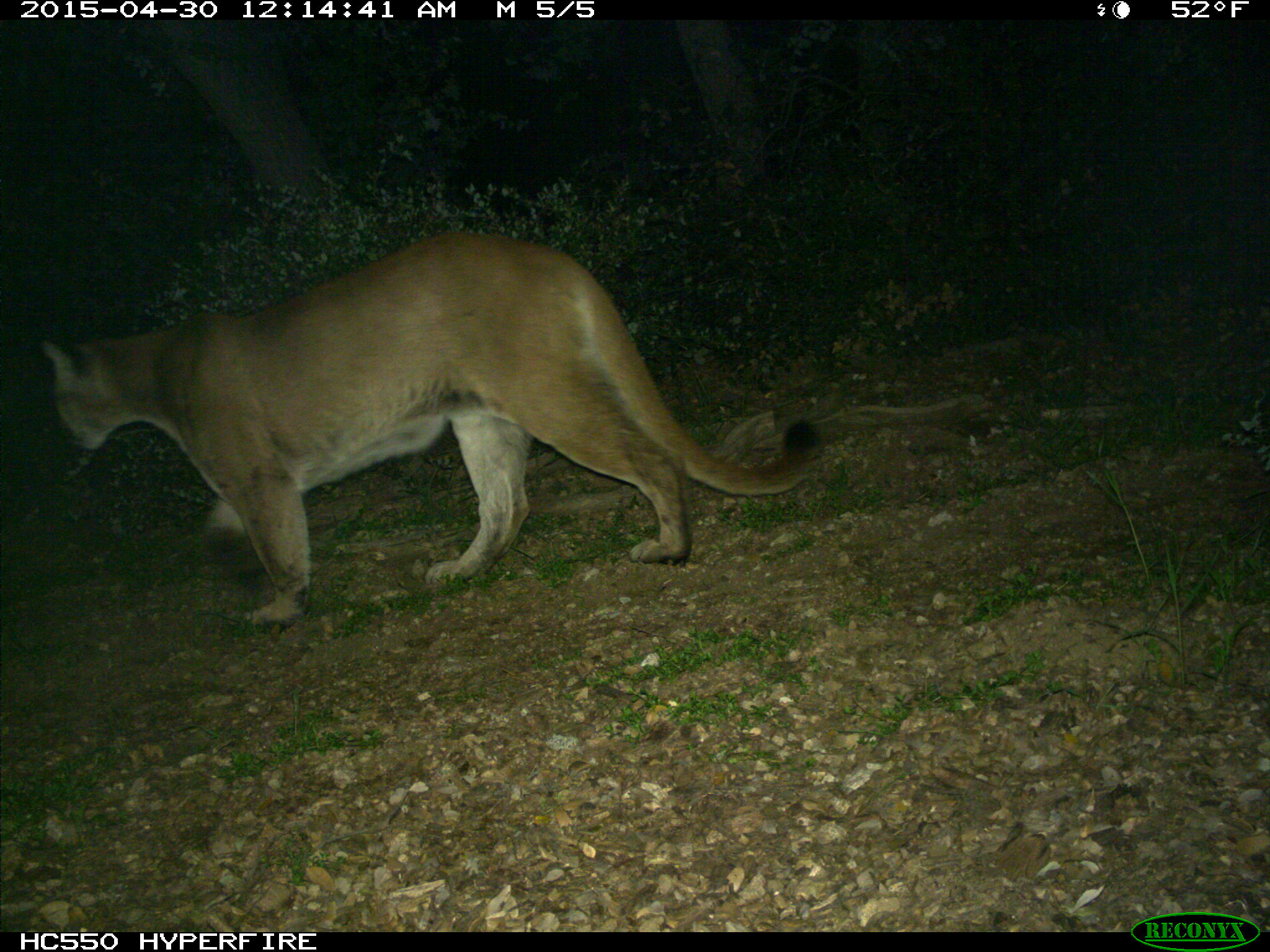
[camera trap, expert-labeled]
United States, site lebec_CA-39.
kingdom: Animalia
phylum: Chordata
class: Mammalia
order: Carnivora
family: Felidae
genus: Puma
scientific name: Puma concolor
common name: mountain lion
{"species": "Puma concolor (mountain lion)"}